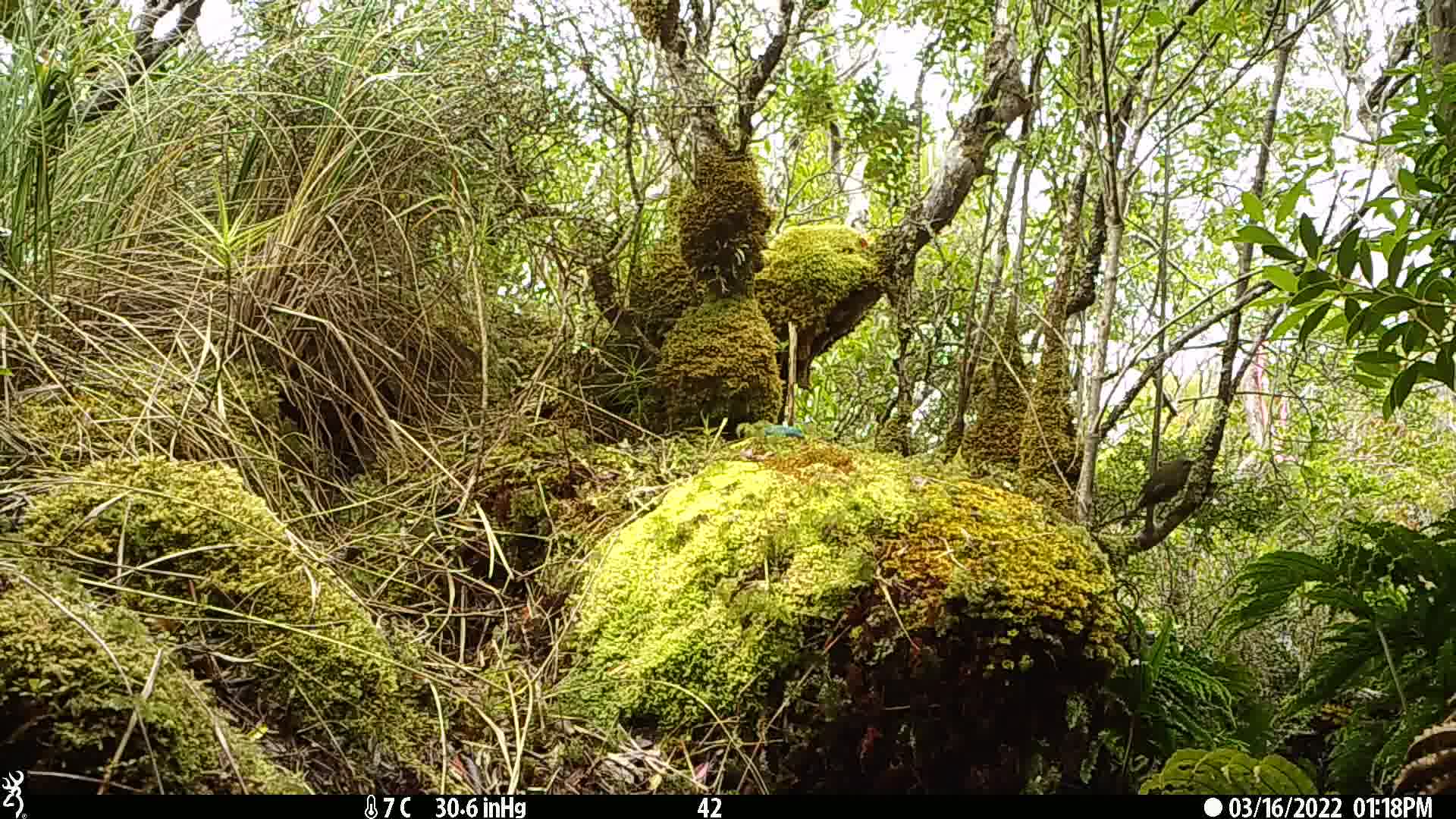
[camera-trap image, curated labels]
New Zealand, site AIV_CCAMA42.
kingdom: Animalia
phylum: Chordata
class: Aves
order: Passeriformes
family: Meliphagidae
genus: Anthornis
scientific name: Anthornis melanura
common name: new zealand bellbird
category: bellbird